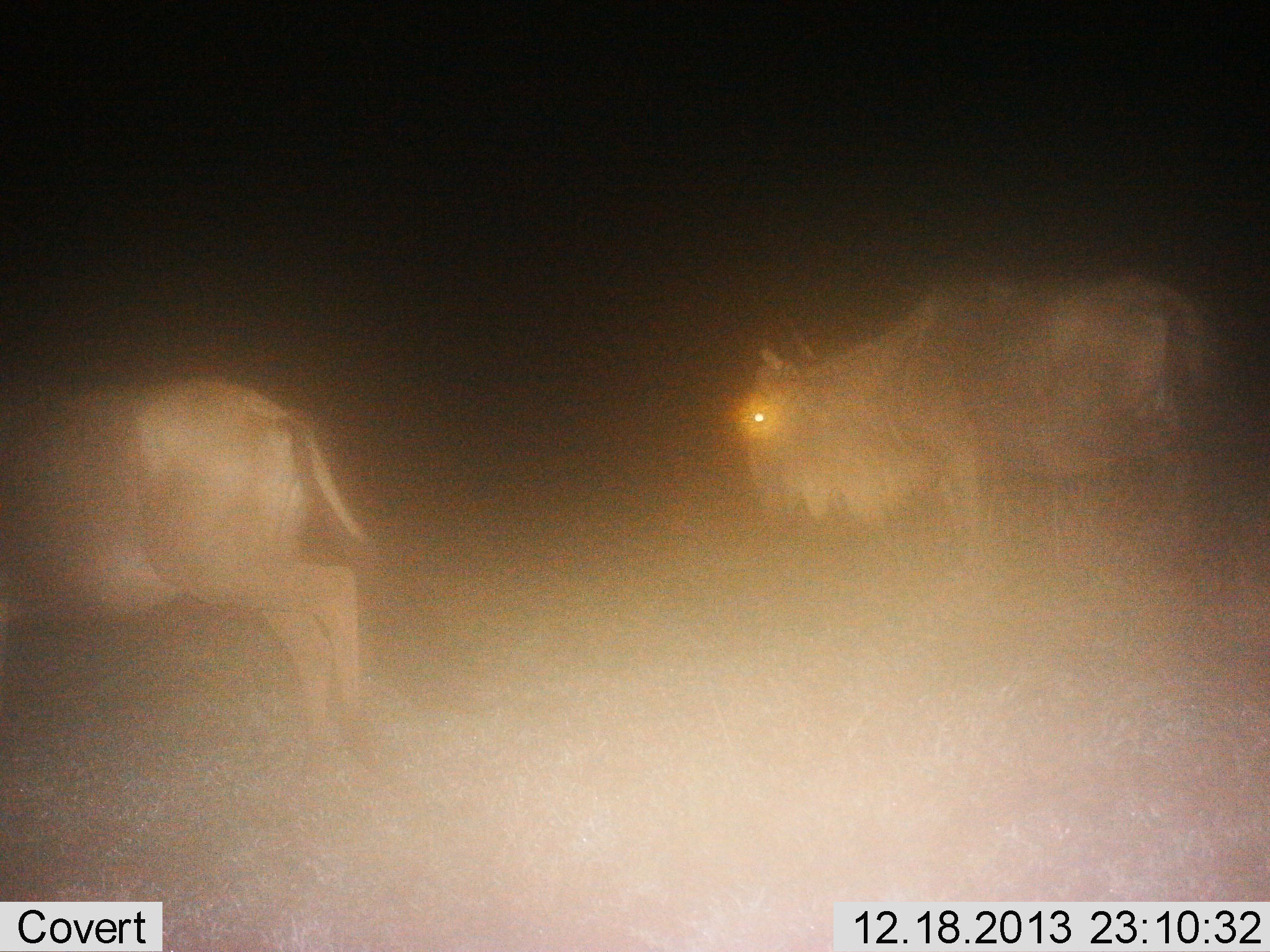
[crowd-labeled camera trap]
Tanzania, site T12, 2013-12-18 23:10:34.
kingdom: Animalia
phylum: Chordata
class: Mammalia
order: Artiodactyla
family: Bovidae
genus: Connochaetes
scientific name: Connochaetes taurinus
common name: blue wildebeest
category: wildebeest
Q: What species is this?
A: Wildebeest (blue wildebeest) (Connochaetes taurinus).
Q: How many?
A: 2.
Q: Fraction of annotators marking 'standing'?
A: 60%.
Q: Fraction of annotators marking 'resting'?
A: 0%.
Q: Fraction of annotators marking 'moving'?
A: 50%.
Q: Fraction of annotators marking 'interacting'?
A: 0%.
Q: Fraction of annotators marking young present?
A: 0%.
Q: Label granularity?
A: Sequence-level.